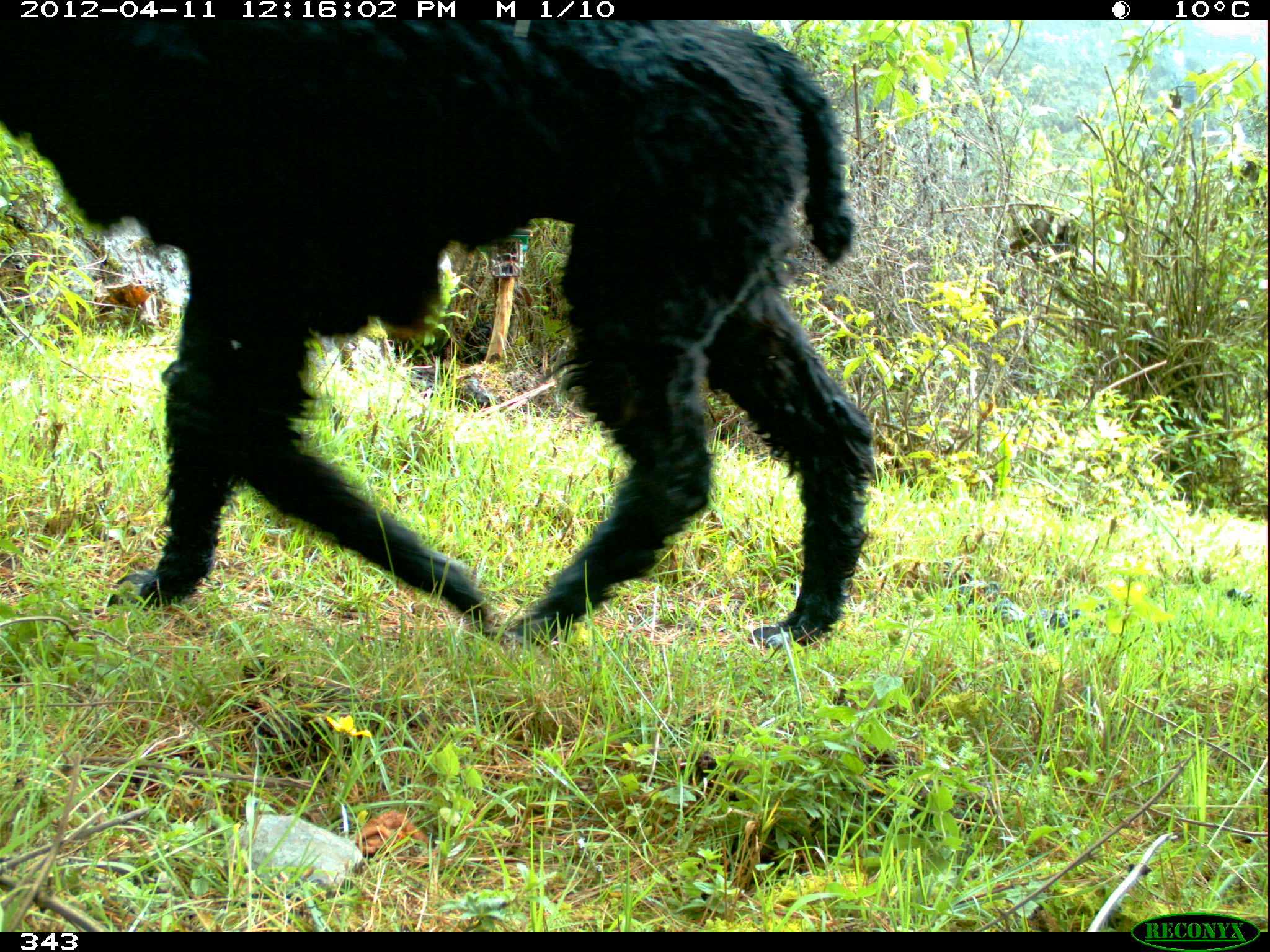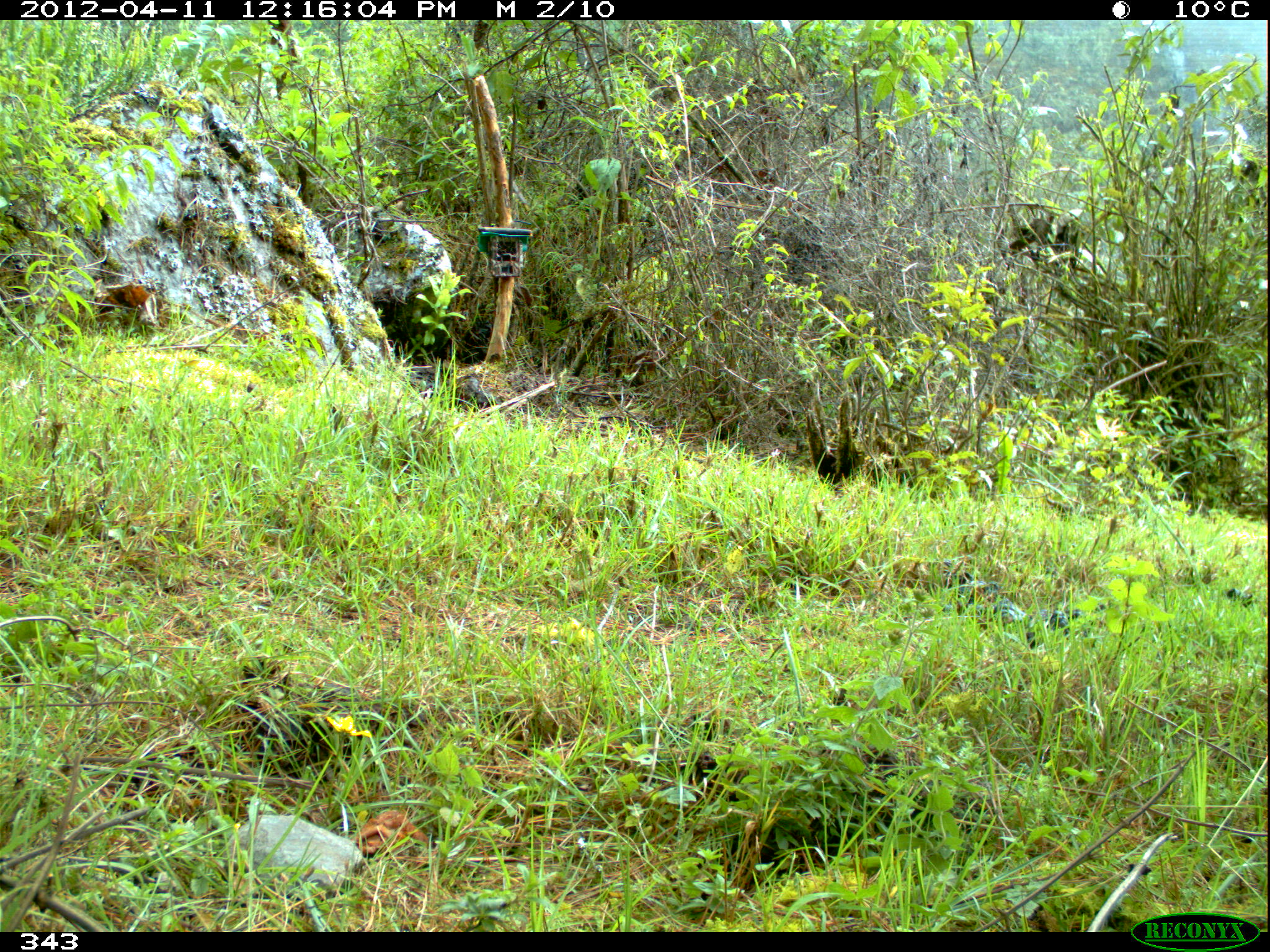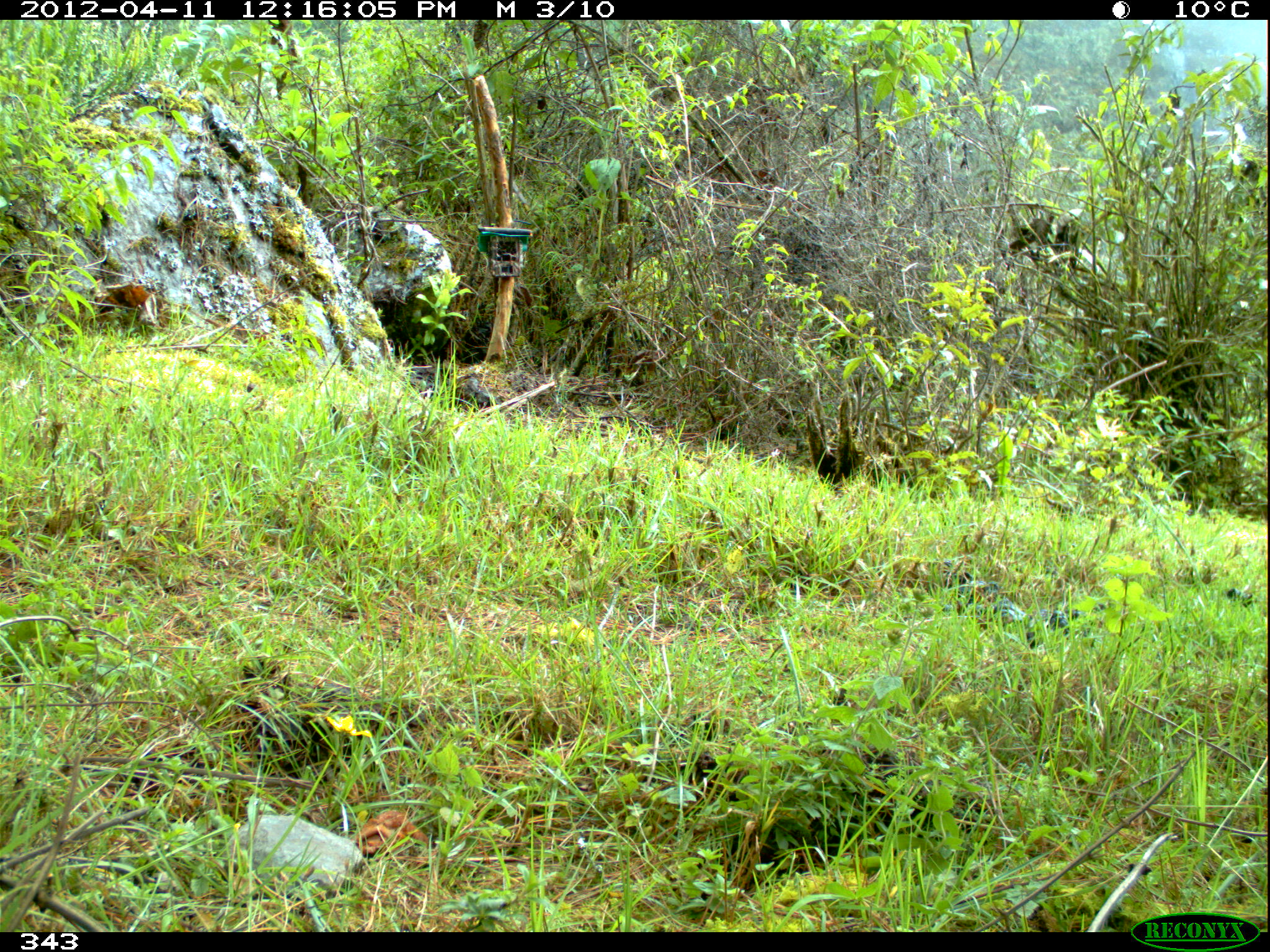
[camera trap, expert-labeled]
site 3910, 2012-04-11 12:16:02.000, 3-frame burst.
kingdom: Animalia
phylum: Chordata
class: Mammalia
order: Artiodactyla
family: Camelidae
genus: Vicugna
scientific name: Vicugna pacos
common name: alpaca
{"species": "Vicugna pacos (alpaca)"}